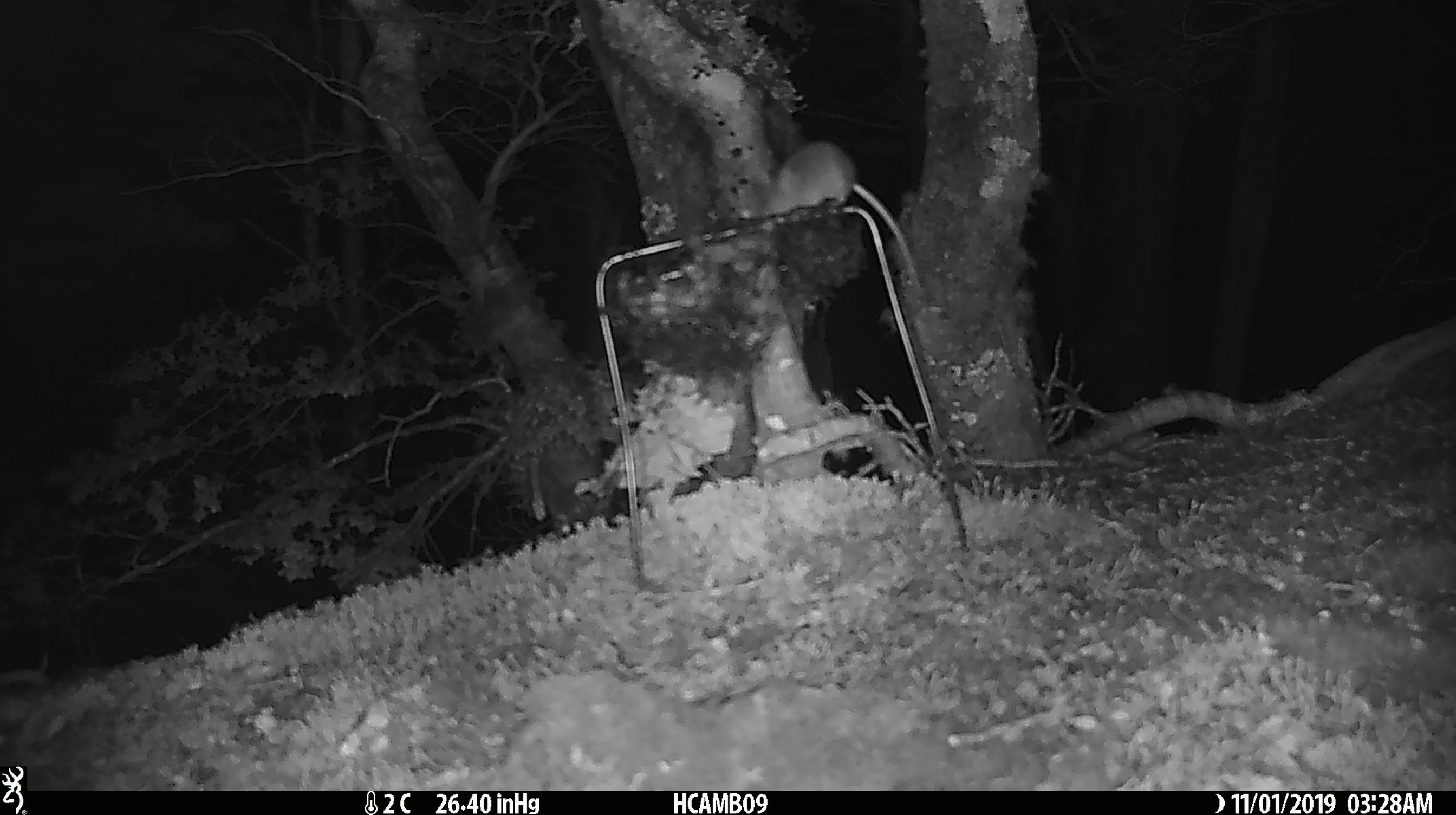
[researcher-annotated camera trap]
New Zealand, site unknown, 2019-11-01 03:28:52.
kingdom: Animalia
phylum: Chordata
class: Mammalia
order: Rodentia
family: Muridae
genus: Mus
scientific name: Mus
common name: mouse